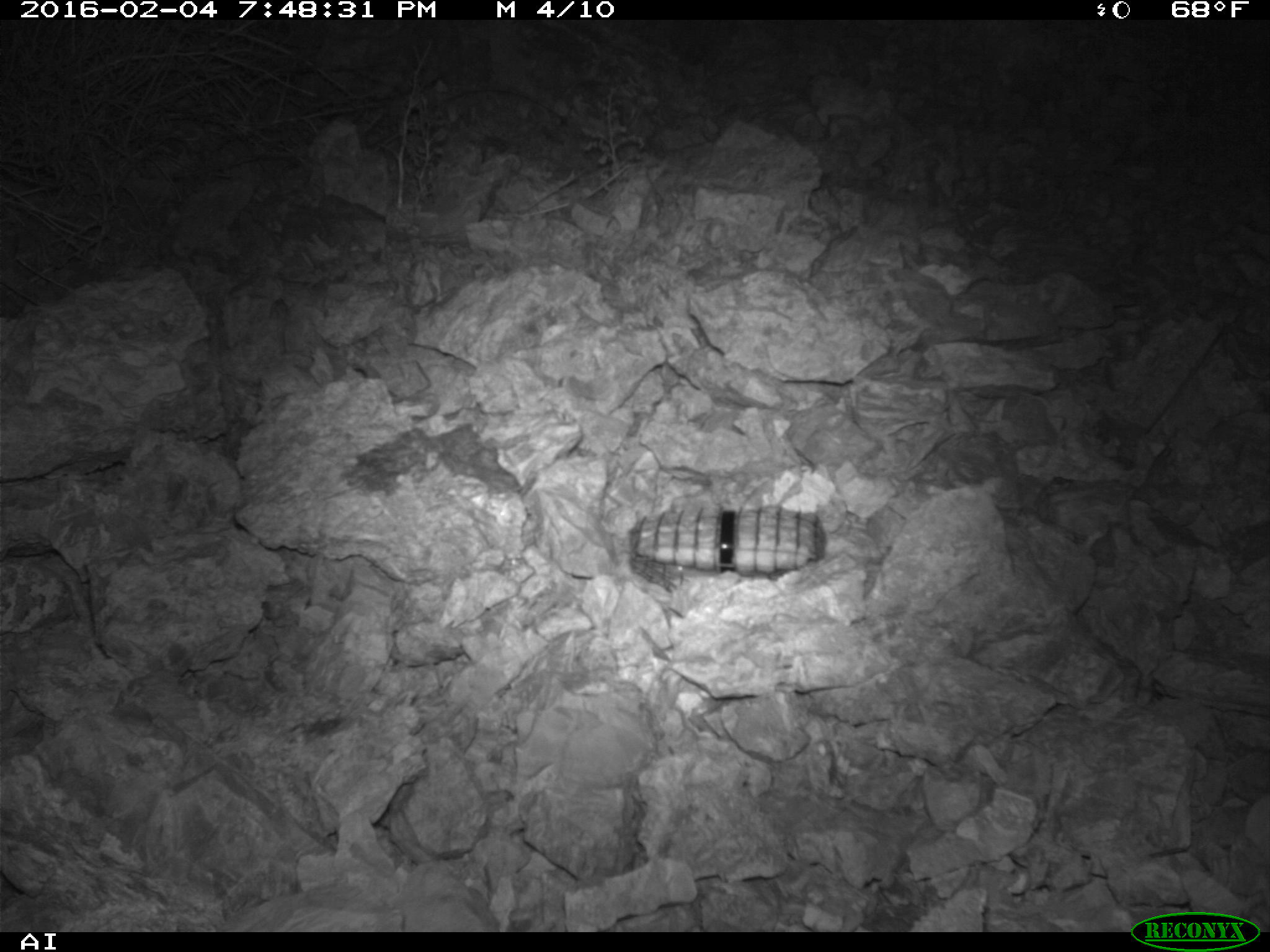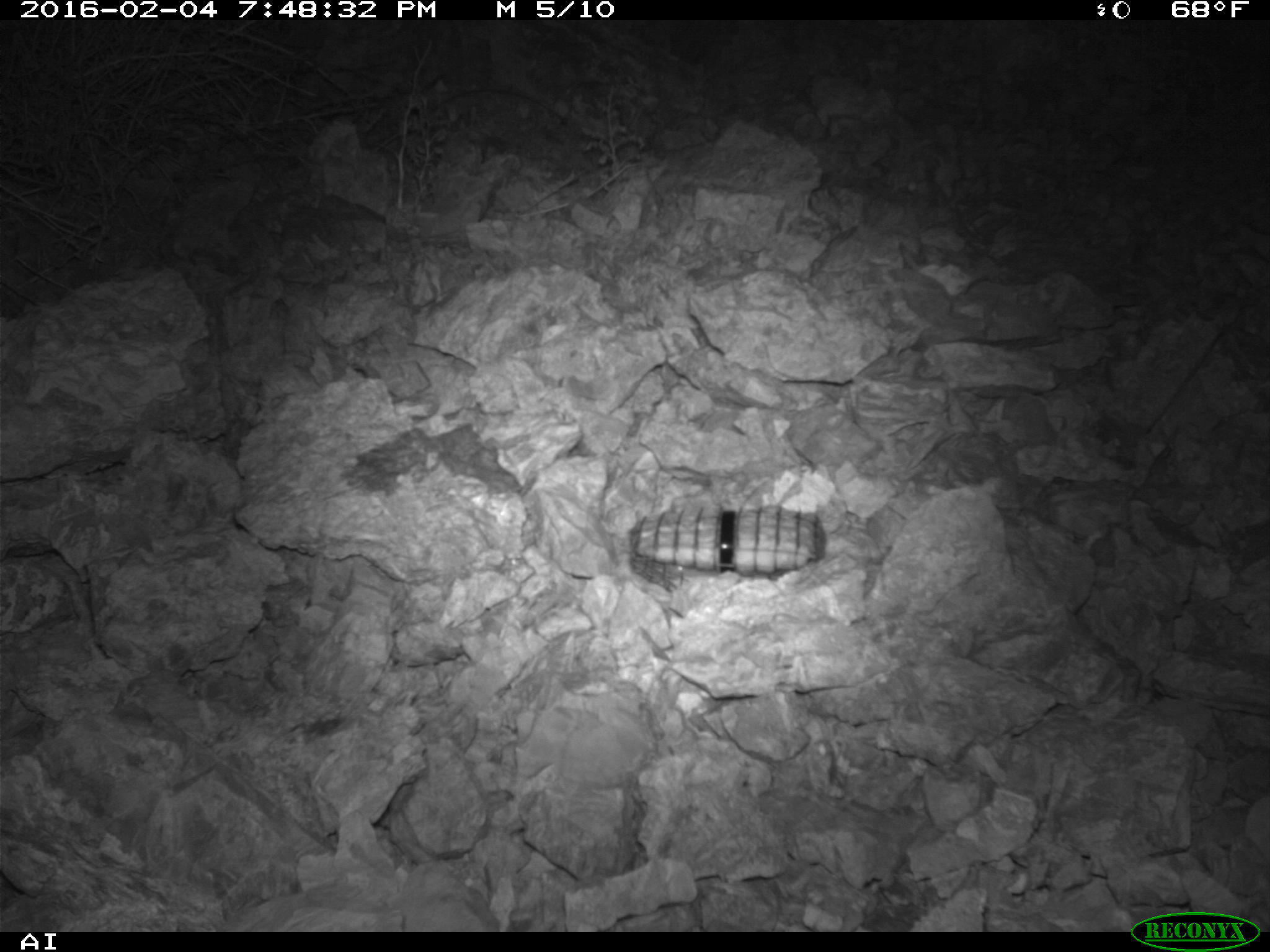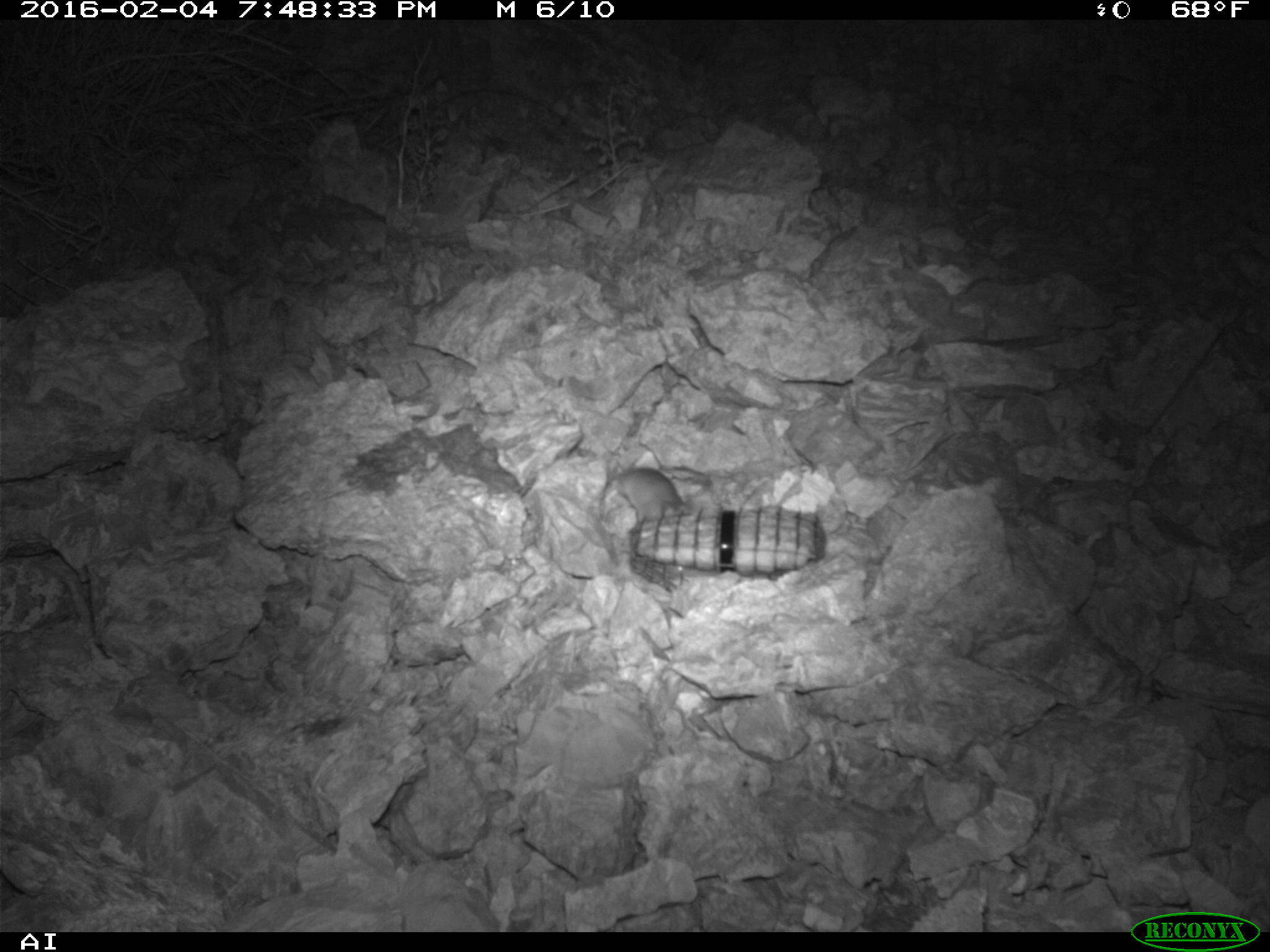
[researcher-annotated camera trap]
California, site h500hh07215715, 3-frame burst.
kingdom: Animalia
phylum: Chordata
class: Mammalia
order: Rodentia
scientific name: Rodentia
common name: rodent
Rodent (Rodentia).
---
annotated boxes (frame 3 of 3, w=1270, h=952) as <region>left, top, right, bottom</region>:
rodent: <region>596, 467, 688, 566</region>